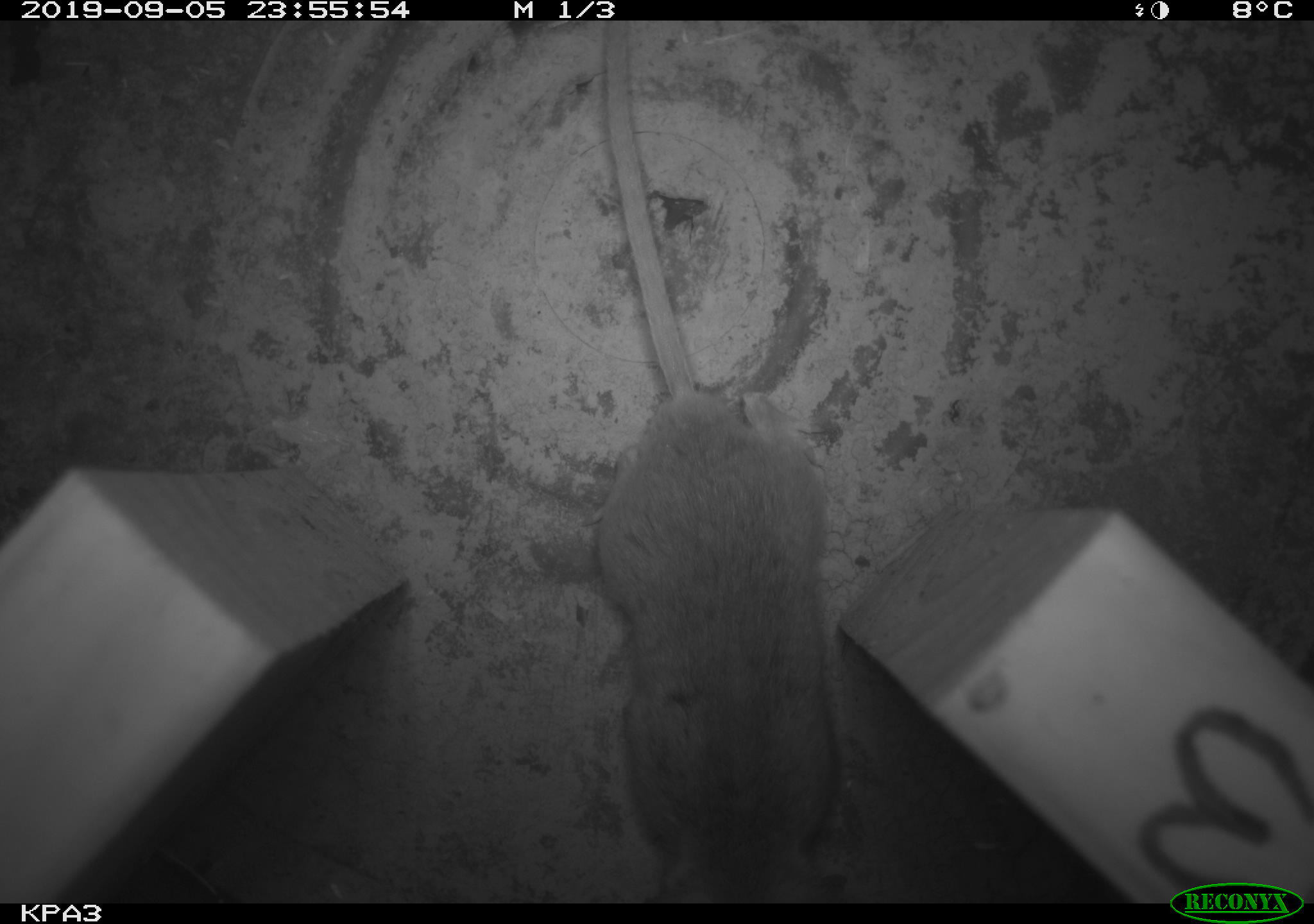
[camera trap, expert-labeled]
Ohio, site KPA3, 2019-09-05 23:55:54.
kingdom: Animalia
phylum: Chordata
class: Mammalia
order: Rodentia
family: Cricetidae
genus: Peromyscus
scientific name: Peromyscus leucopus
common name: white-footed mouse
White-footed mouse (Peromyscus leucopus).